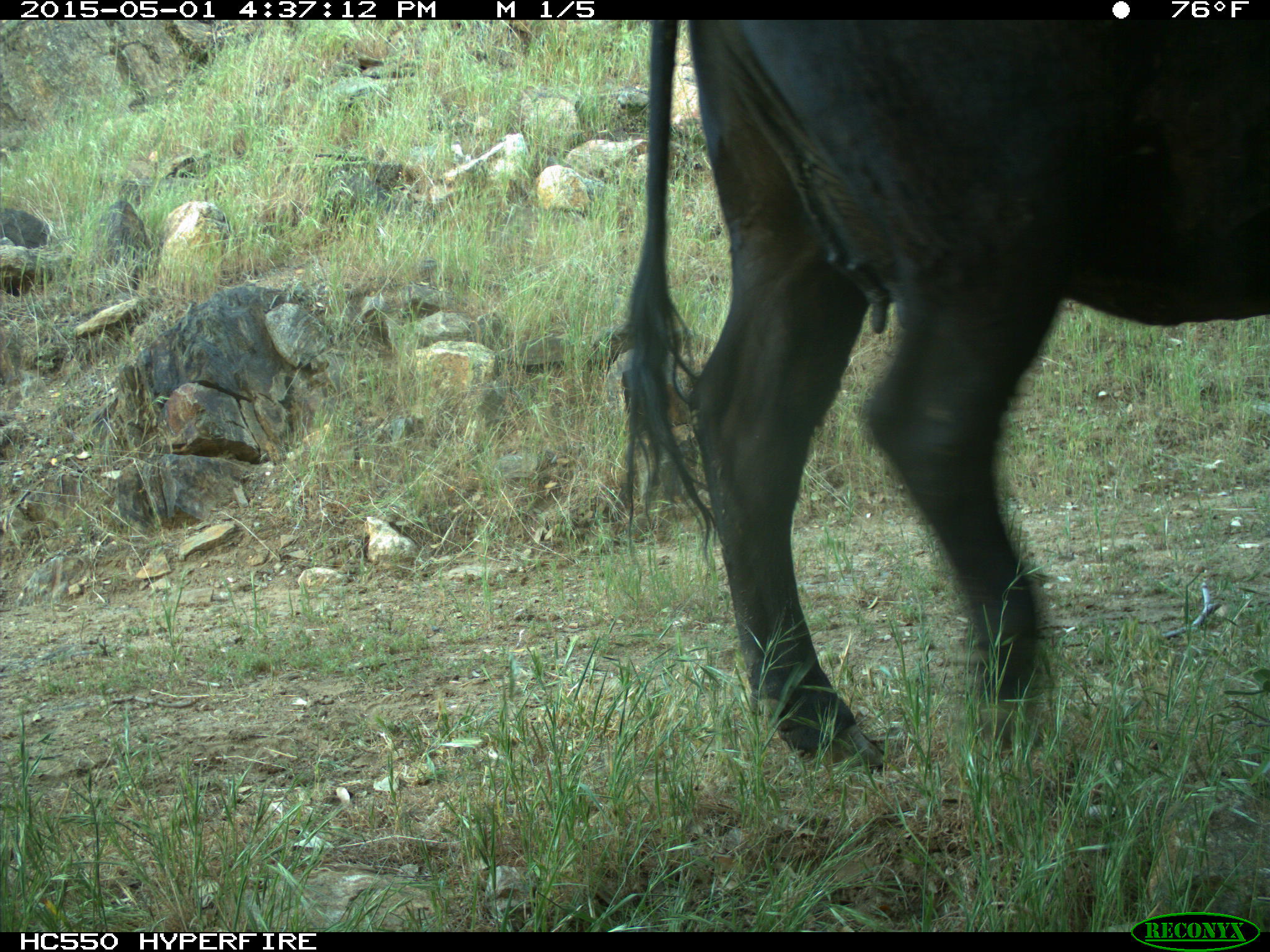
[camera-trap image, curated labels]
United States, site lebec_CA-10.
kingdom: Animalia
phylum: Chordata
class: Mammalia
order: Artiodactyla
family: Bovidae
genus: Bos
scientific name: Bos taurus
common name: domestic cow